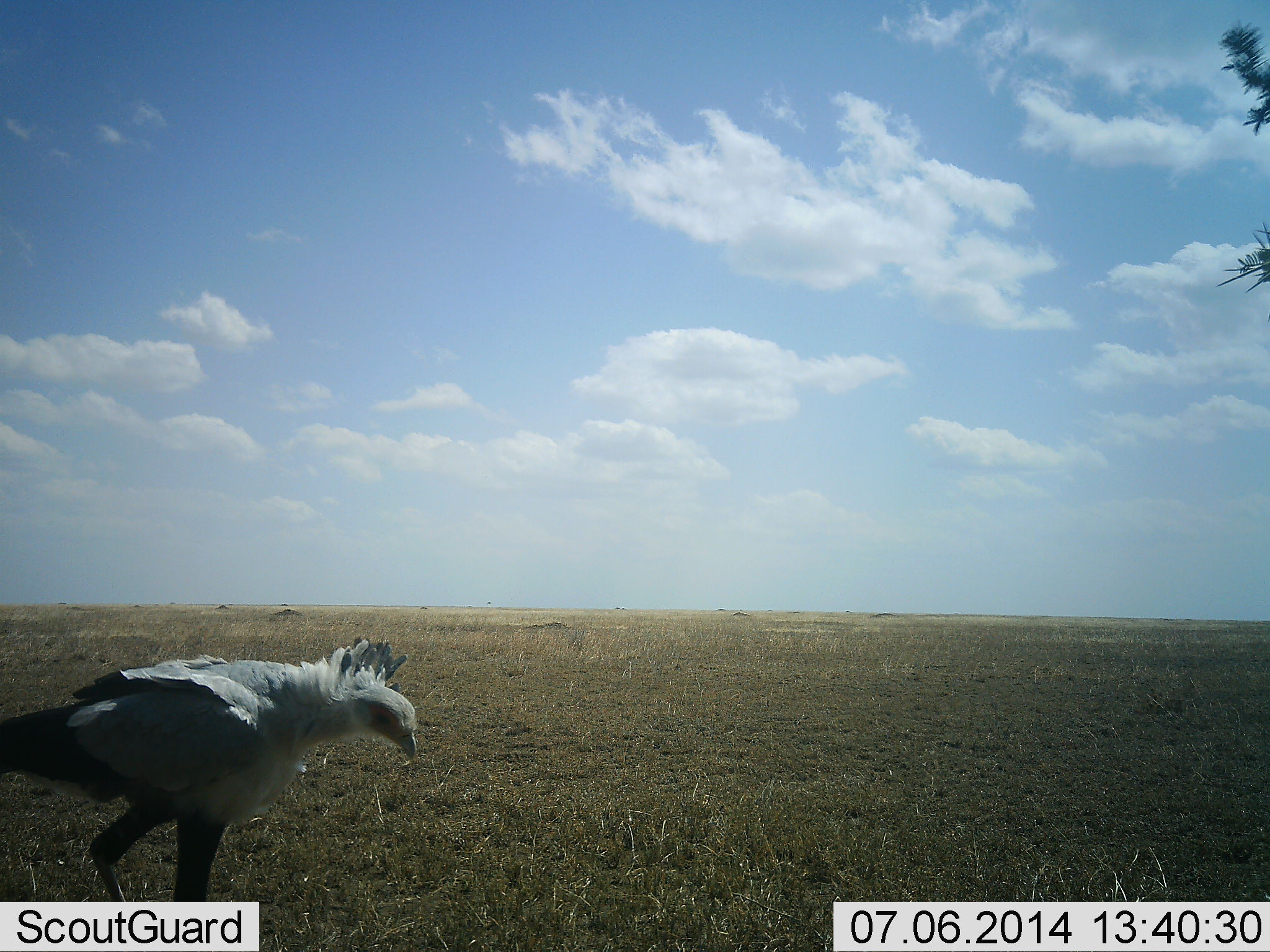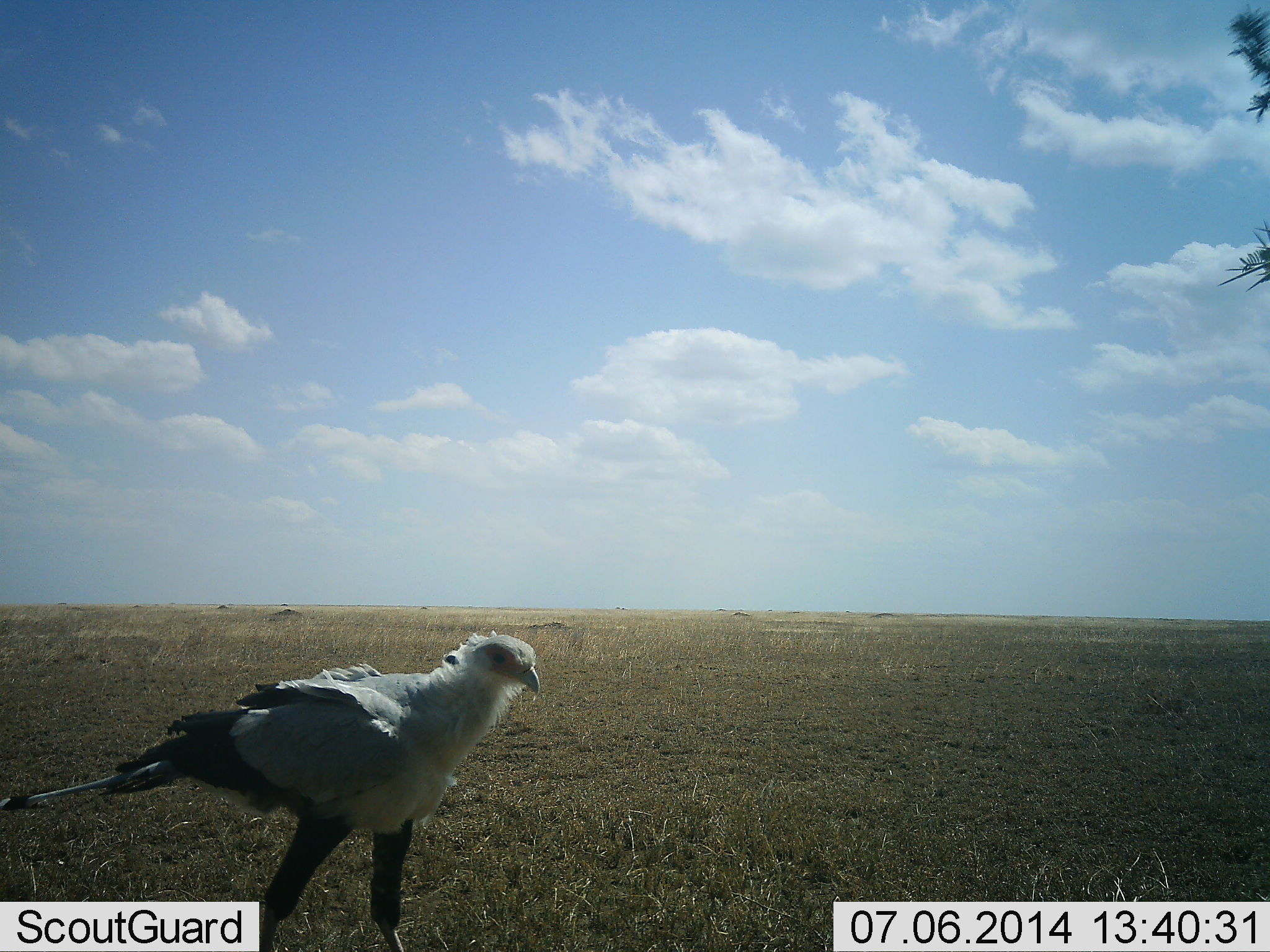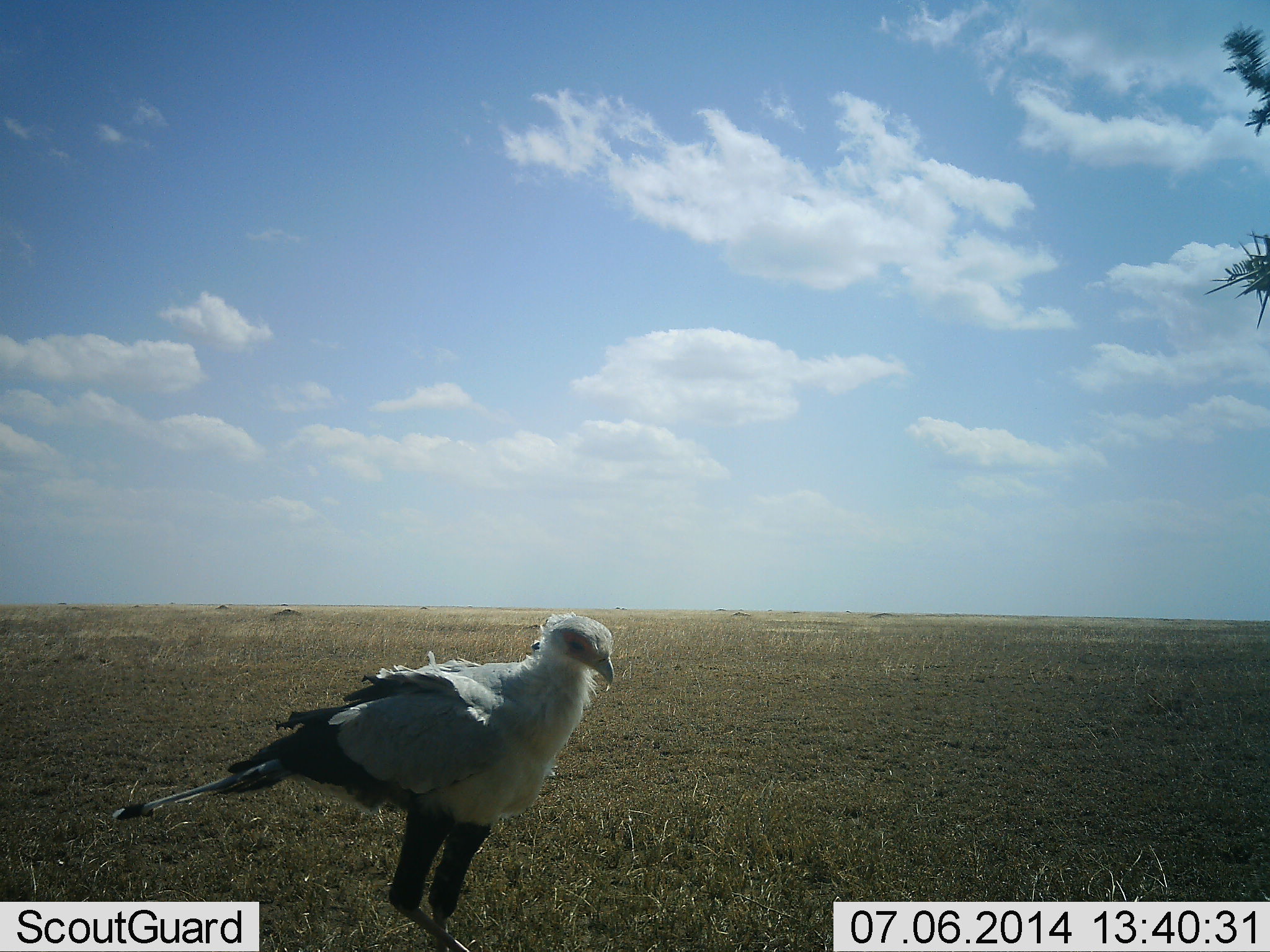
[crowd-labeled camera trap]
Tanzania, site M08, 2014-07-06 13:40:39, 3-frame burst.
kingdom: Animalia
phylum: Chordata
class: Aves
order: Accipitriformes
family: Sagittariidae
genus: Sagittarius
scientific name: Sagittarius serpentarius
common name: secretary bird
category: secretarybird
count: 1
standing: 30%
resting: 0%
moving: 80%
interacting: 0%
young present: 0%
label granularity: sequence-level